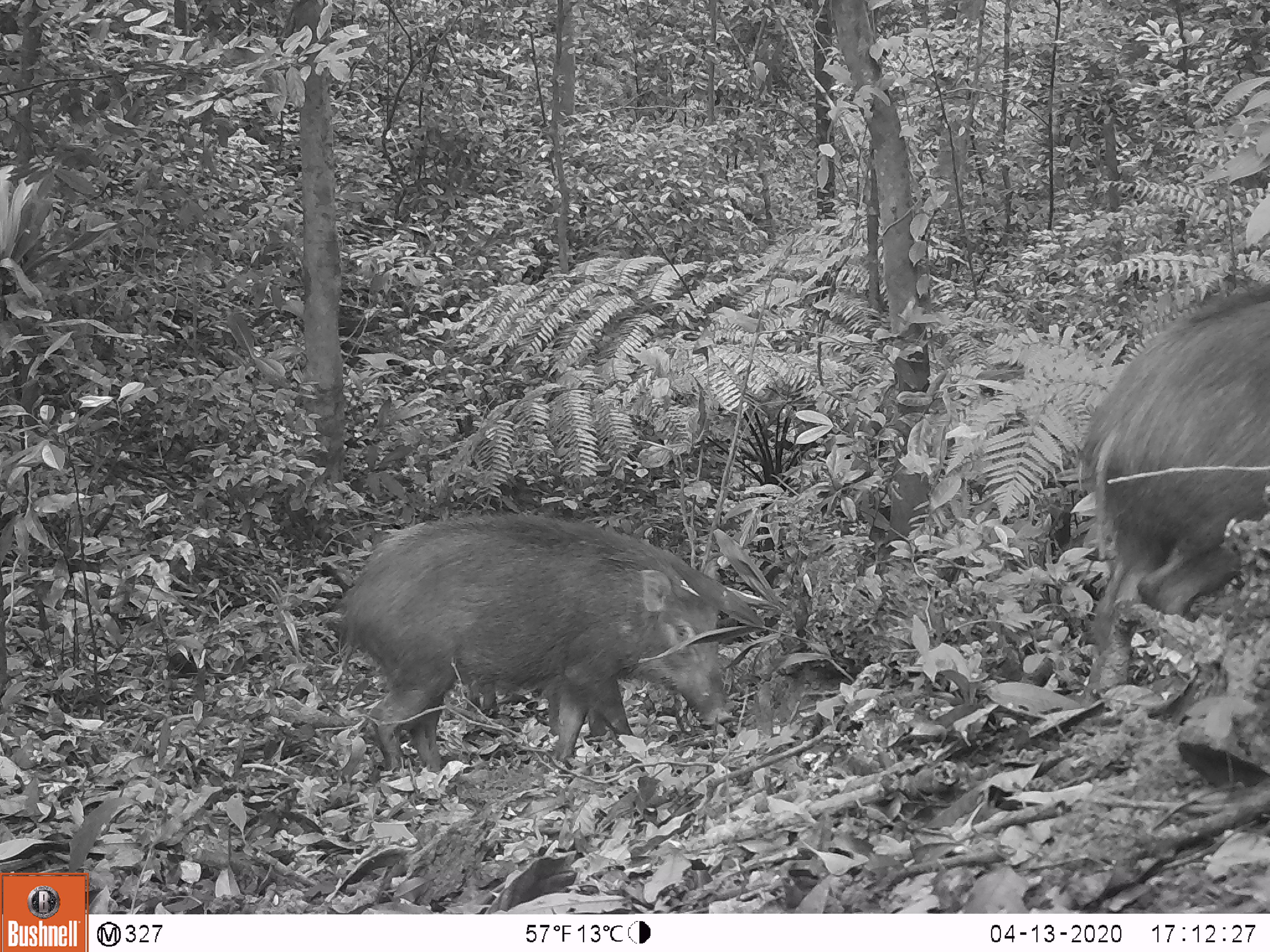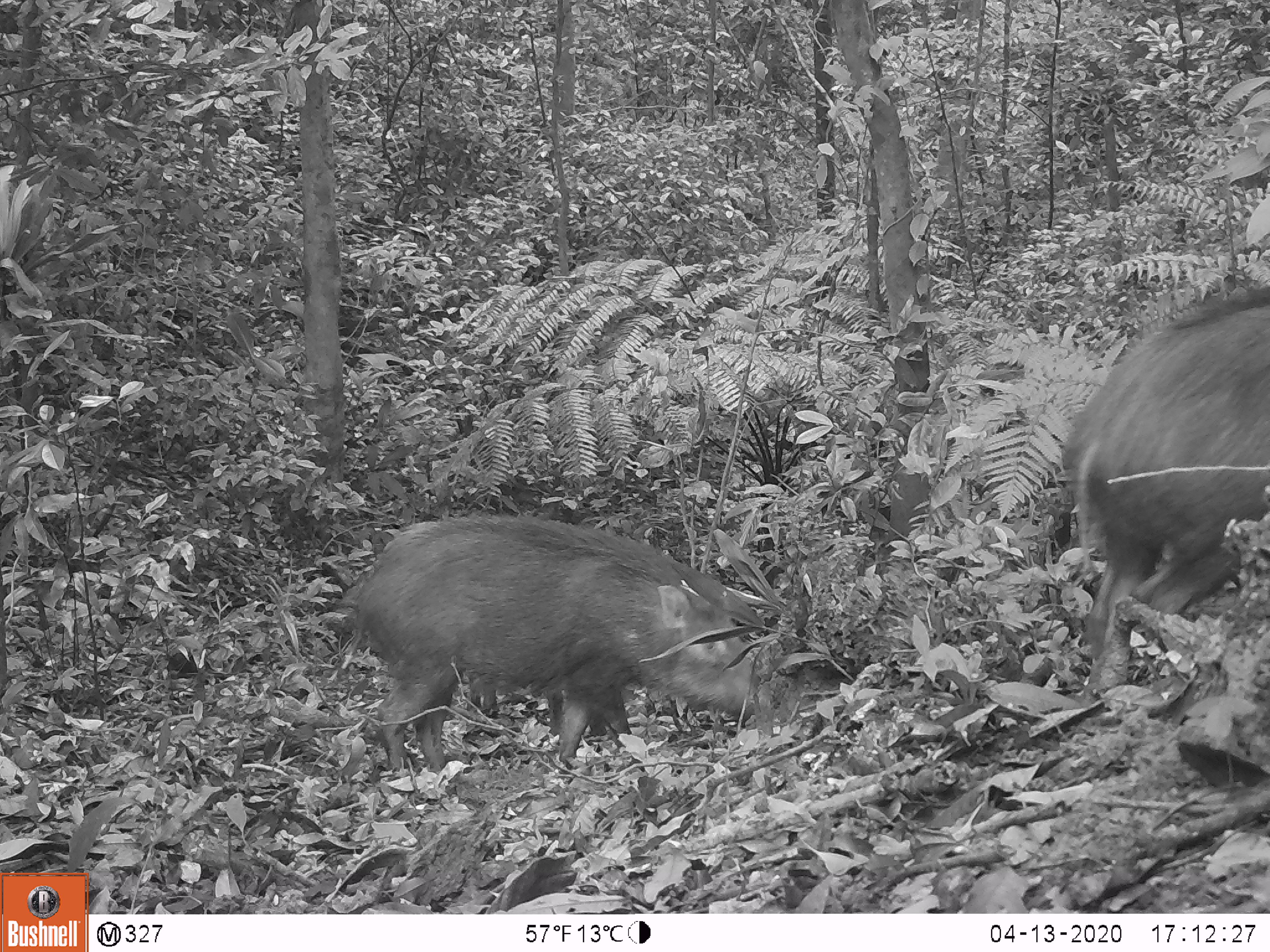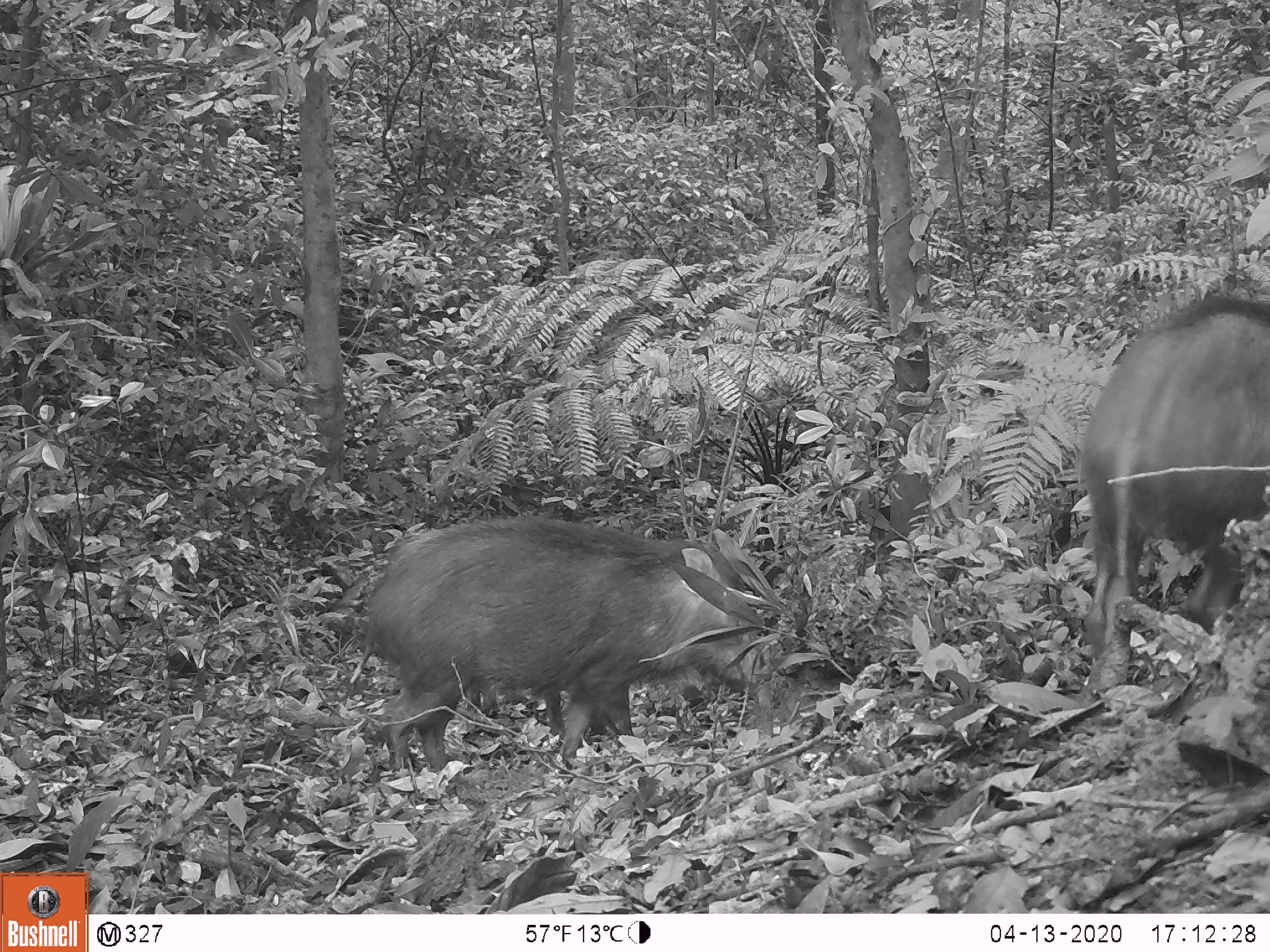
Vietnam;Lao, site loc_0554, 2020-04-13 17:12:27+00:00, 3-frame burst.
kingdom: Animalia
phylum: Chordata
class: Mammalia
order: Artiodactyla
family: Suidae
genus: Sus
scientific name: Sus scrofa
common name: eurasian wild pig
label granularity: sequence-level